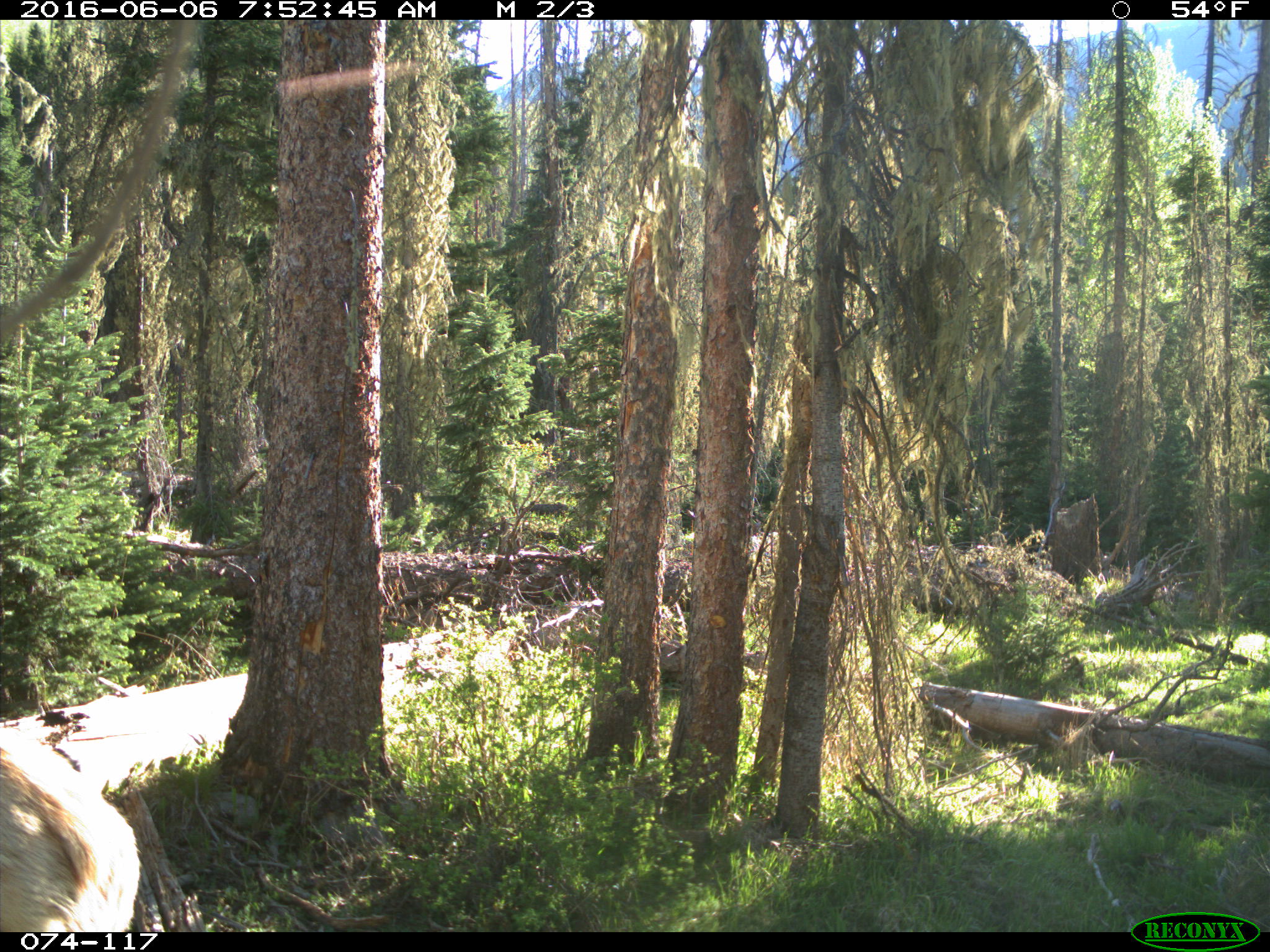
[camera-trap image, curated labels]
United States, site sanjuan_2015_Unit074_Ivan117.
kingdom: Animalia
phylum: Chordata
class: Mammalia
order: Artiodactyla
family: Cervidae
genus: Cervus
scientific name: Cervus elaphus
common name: red deer